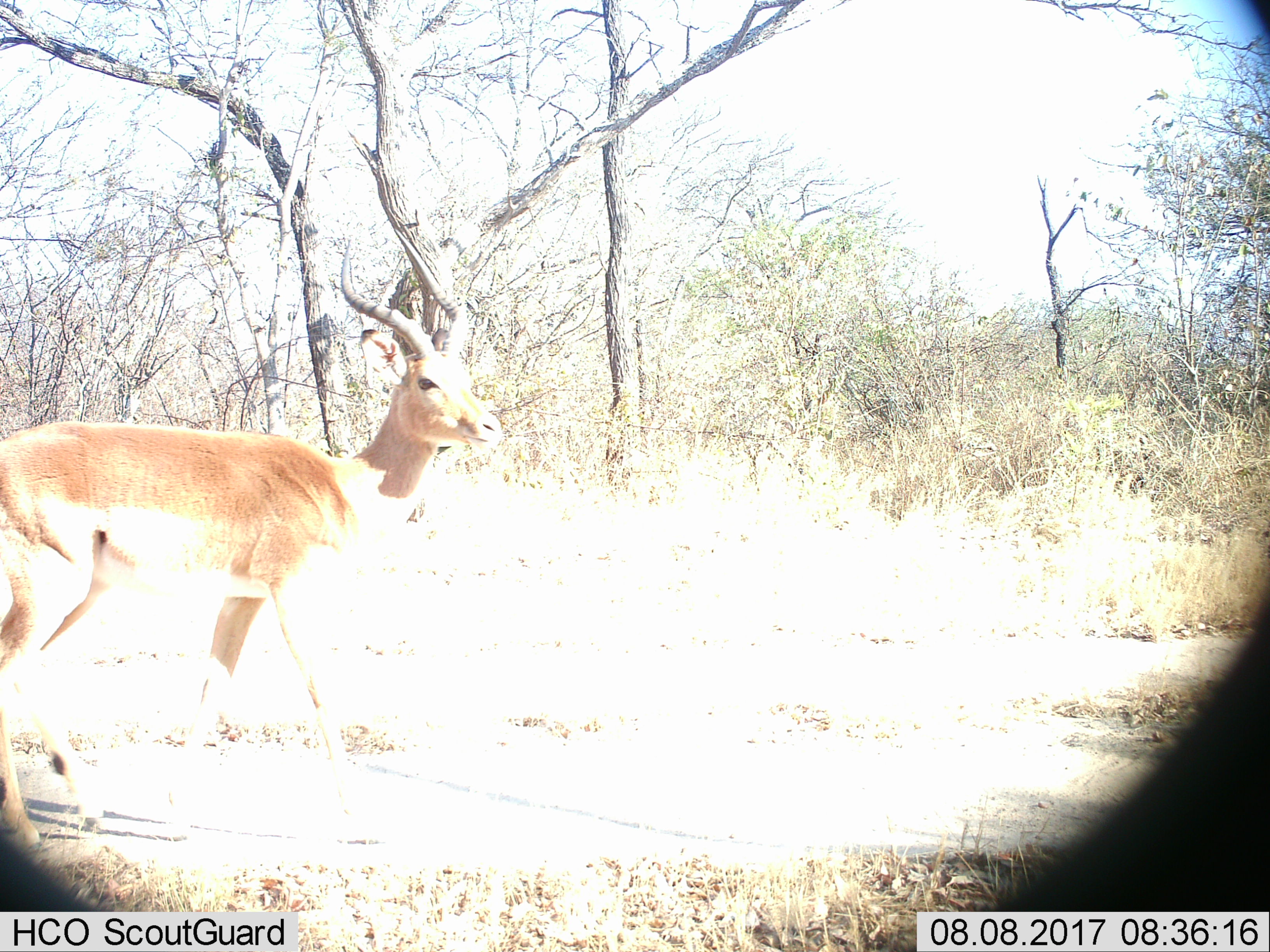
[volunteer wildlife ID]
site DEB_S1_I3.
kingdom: Animalia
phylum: Chordata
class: Mammalia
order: Artiodactyla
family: Bovidae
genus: Aepyceros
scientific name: Aepyceros melampus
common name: impala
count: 1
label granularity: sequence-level